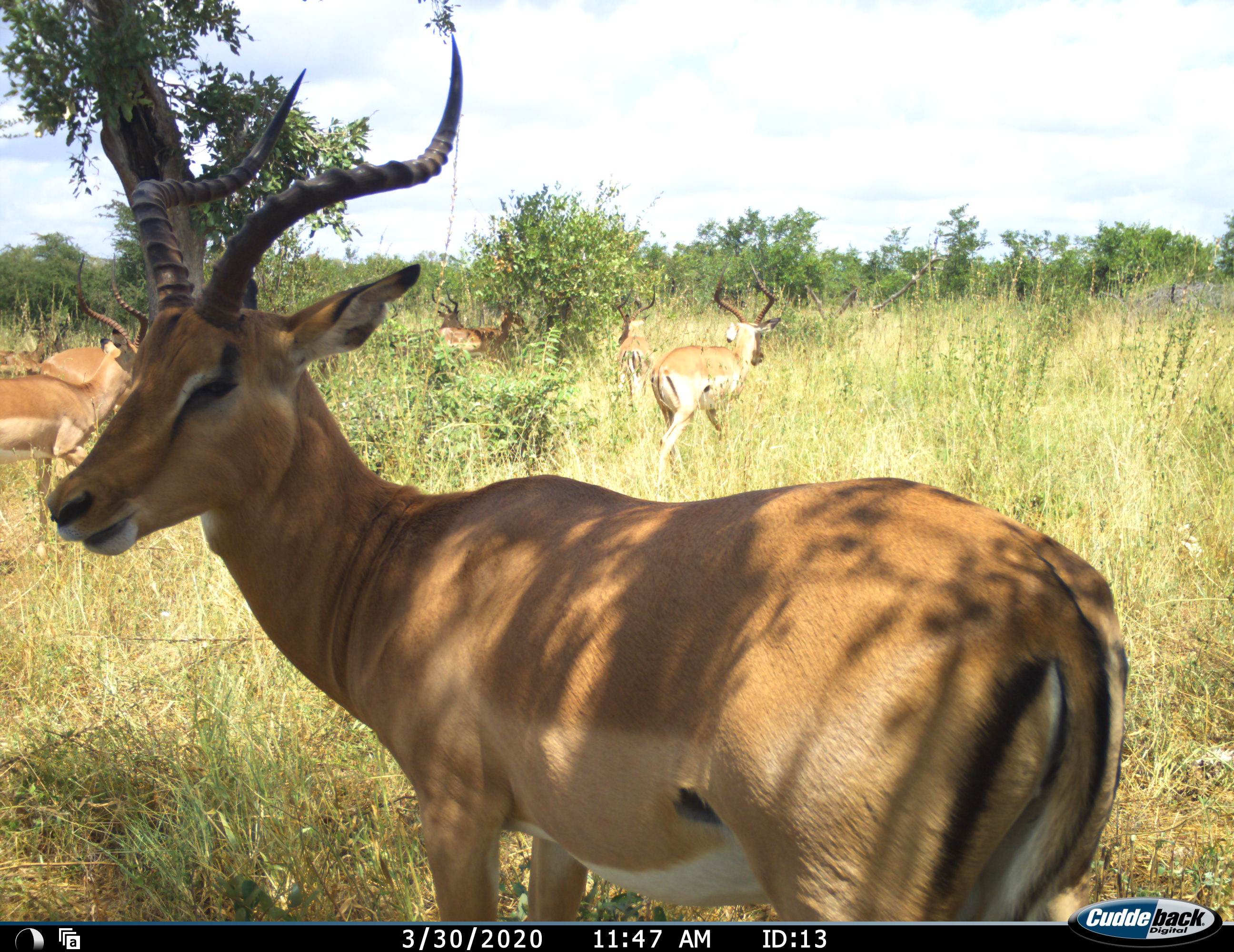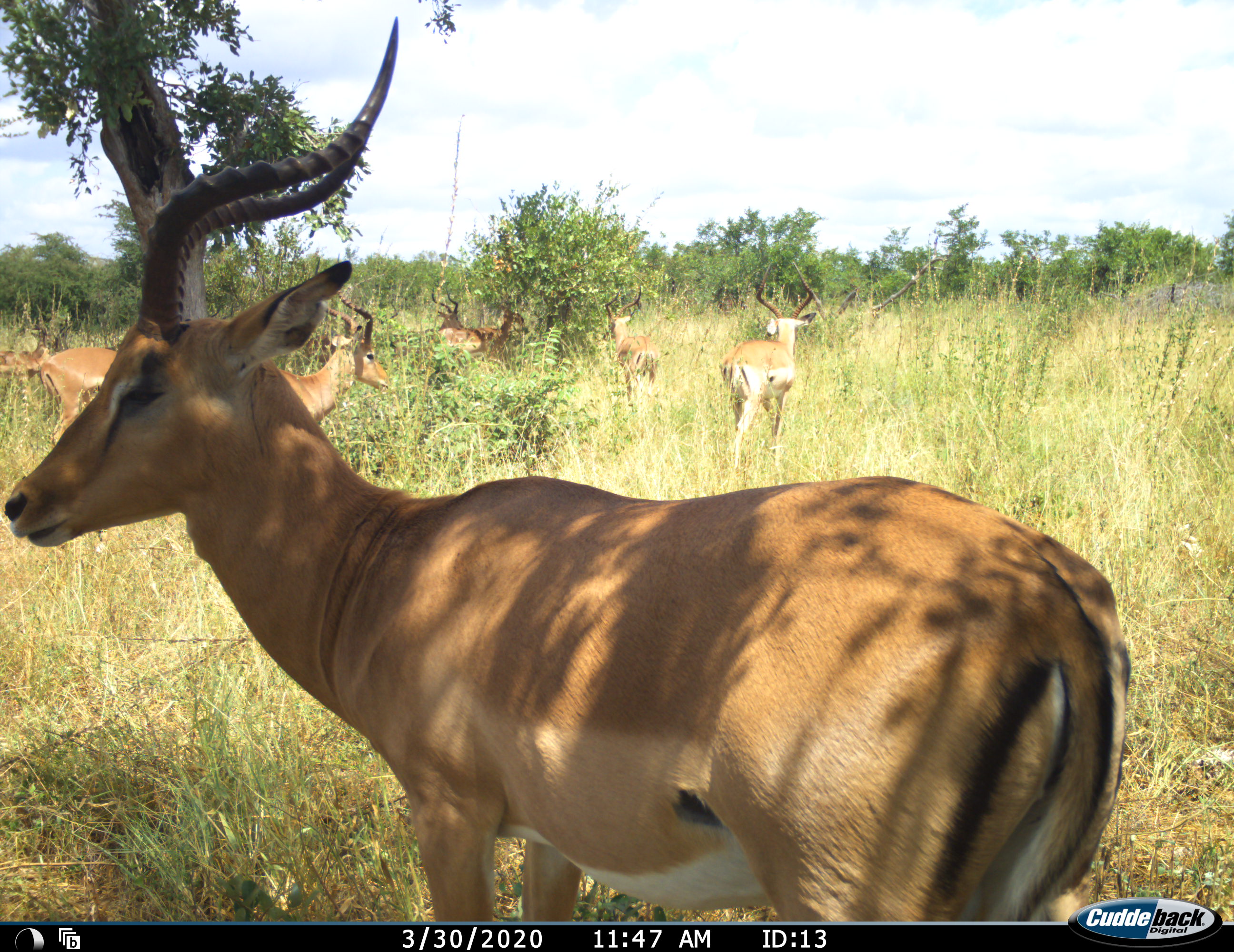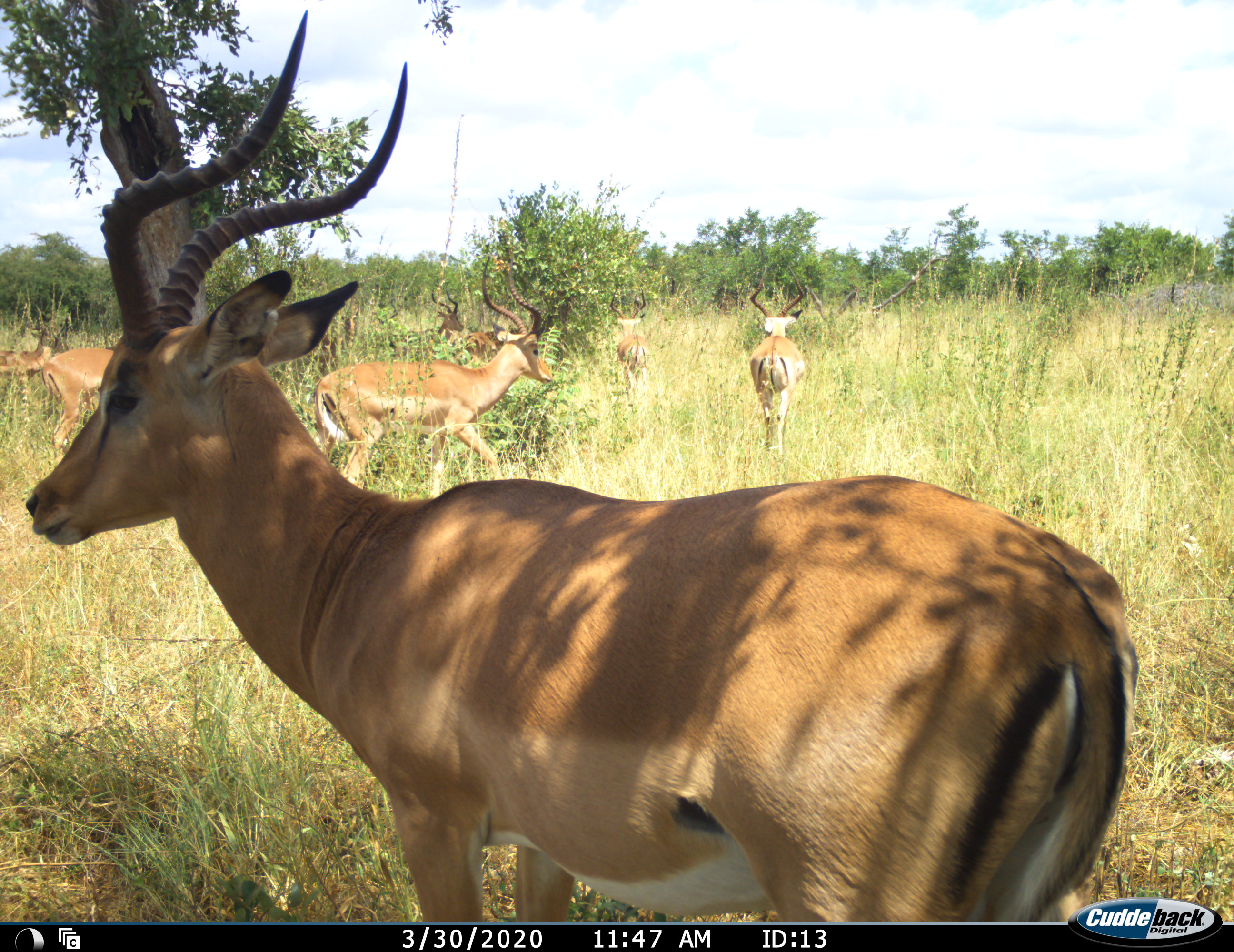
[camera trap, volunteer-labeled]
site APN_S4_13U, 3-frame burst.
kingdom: Animalia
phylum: Chordata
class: Mammalia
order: Artiodactyla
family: Bovidae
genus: Aepyceros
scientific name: Aepyceros melampus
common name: impala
Impala (Aepyceros melampus), count 8. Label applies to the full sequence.